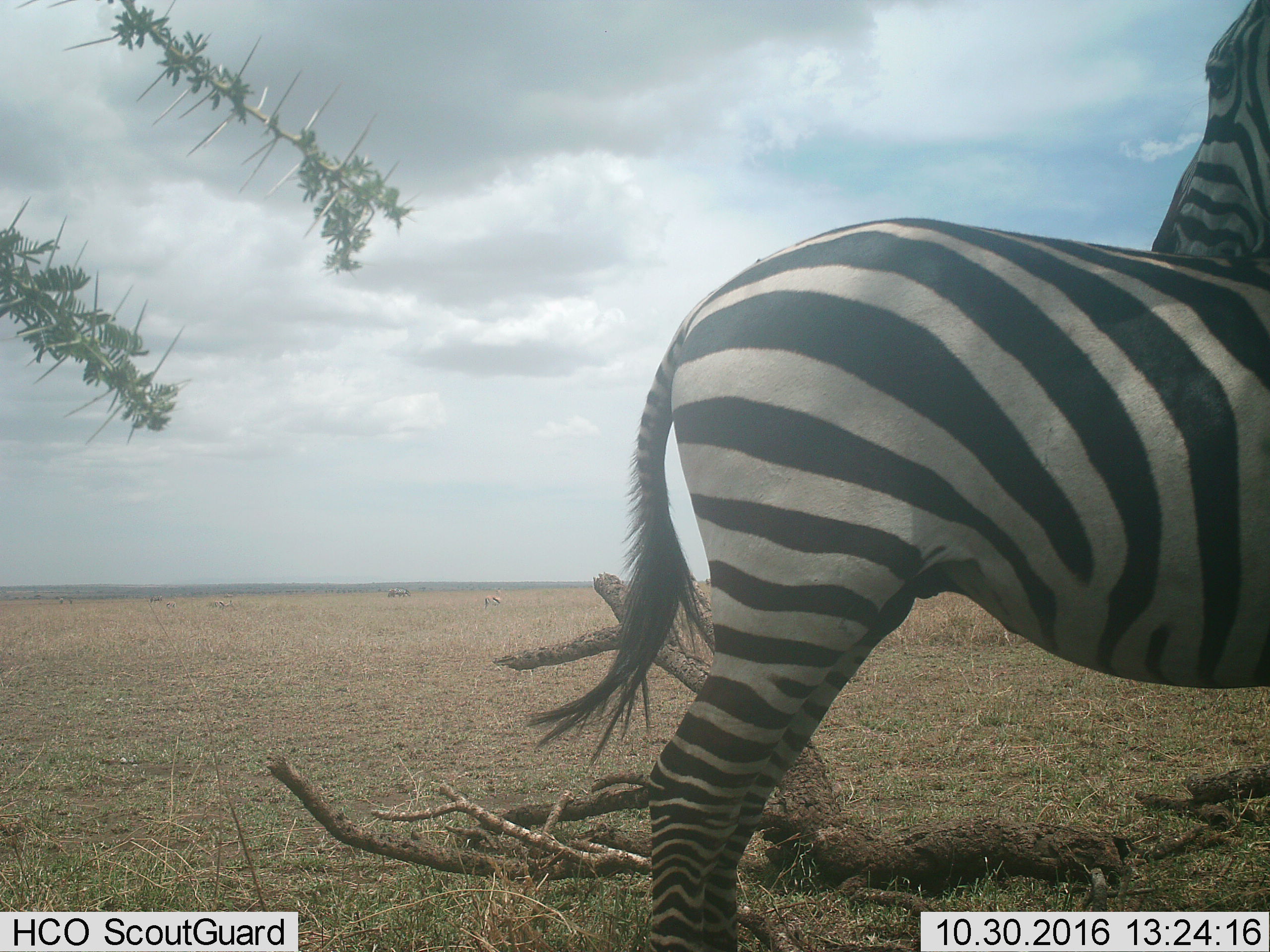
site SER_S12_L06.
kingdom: Animalia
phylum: Chordata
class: Mammalia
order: Perissodactyla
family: Equidae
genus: Equus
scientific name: Equus quagga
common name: plains zebra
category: zebraplains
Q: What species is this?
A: Zebraplains (plains zebra) (Equus quagga).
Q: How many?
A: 1.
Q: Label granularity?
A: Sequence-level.